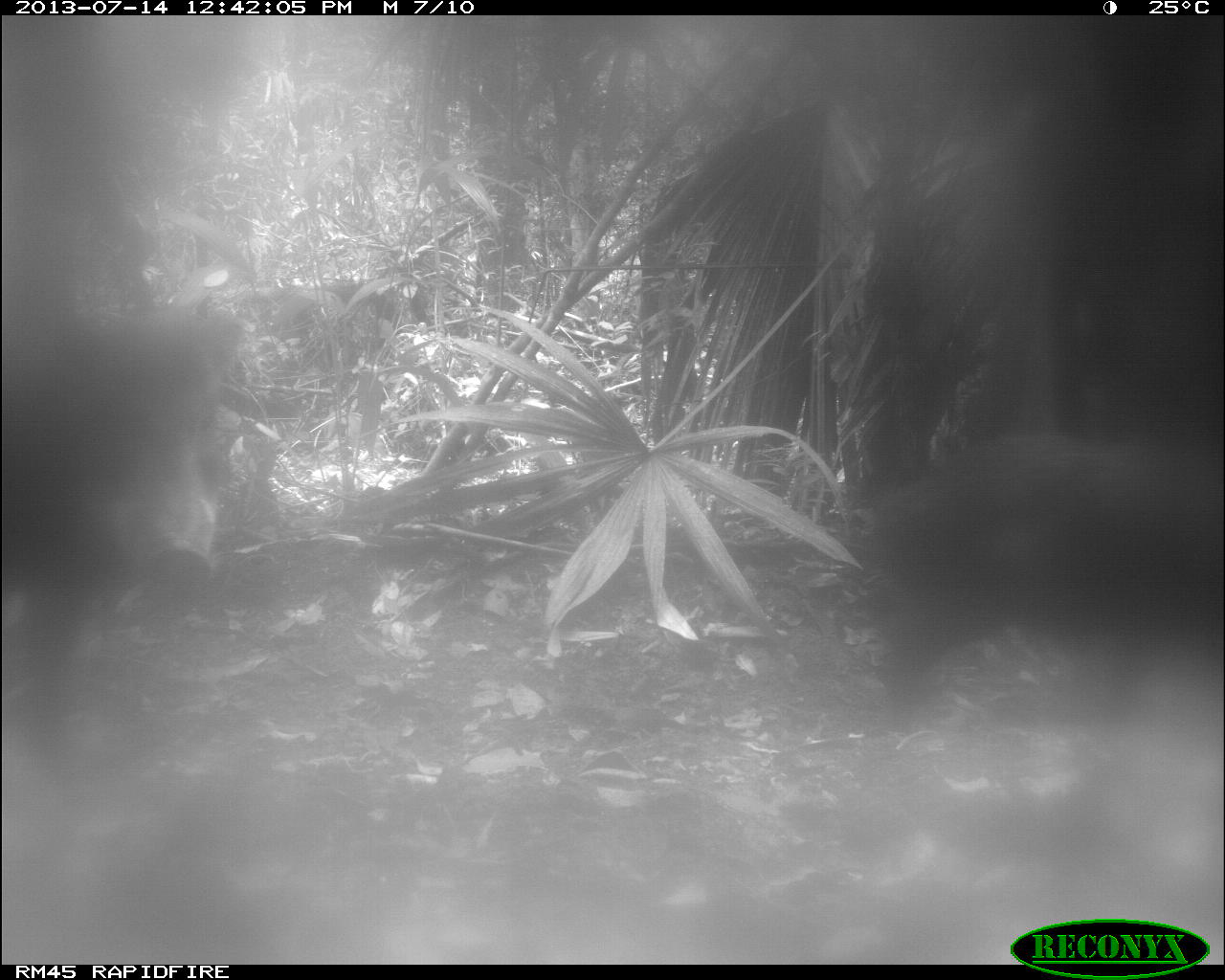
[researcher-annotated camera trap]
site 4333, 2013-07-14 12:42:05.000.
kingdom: Animalia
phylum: Chordata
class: Mammalia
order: Artiodactyla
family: Tayassuidae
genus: Tayassu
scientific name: Tayassu pecari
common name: white-lipped peccary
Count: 2.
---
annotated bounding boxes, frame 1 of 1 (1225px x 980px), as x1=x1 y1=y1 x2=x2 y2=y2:
tayassu pecari: x1=3 y1=301 x2=257 y2=783; x1=867 y1=430 x2=1221 y2=722